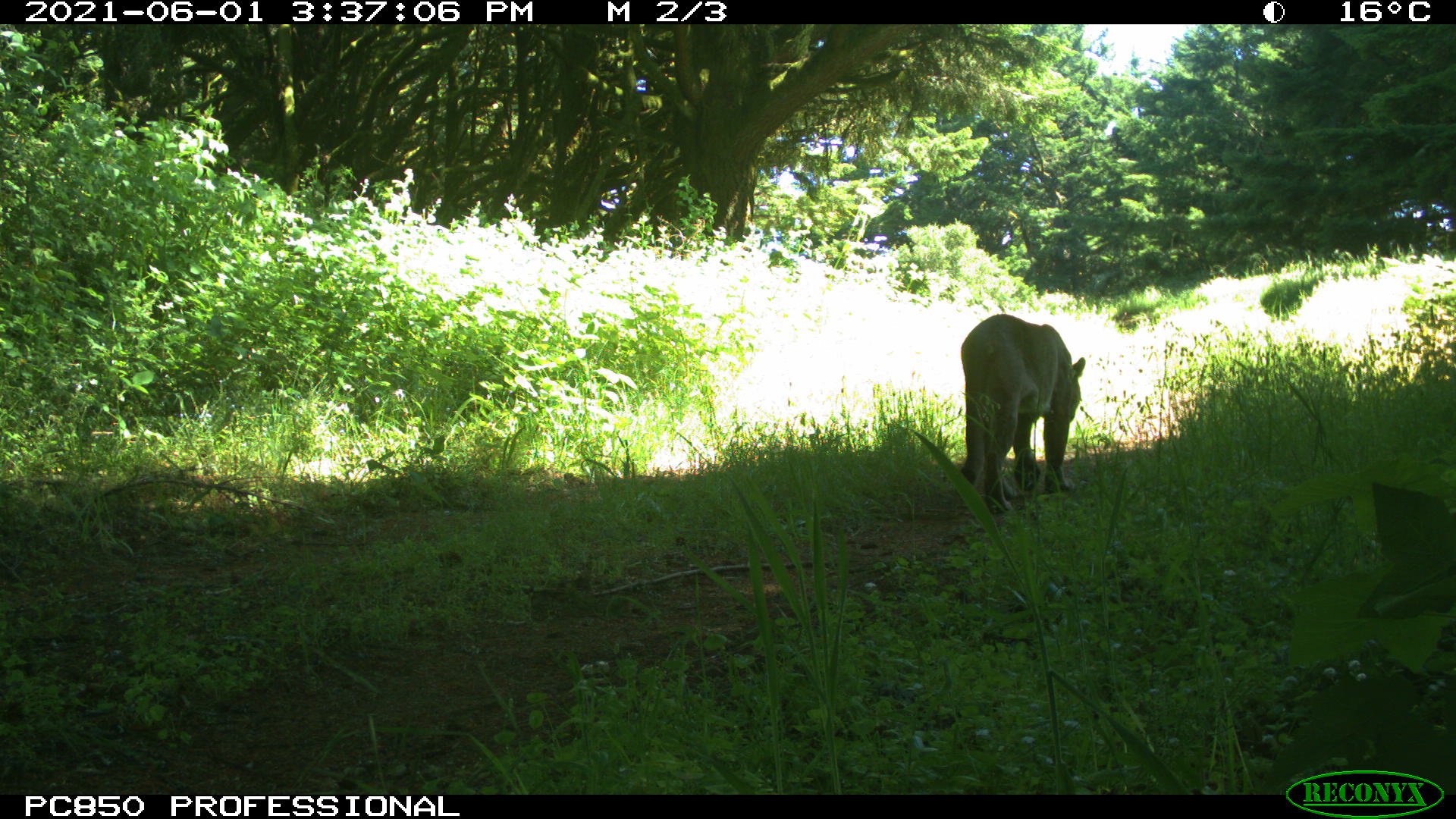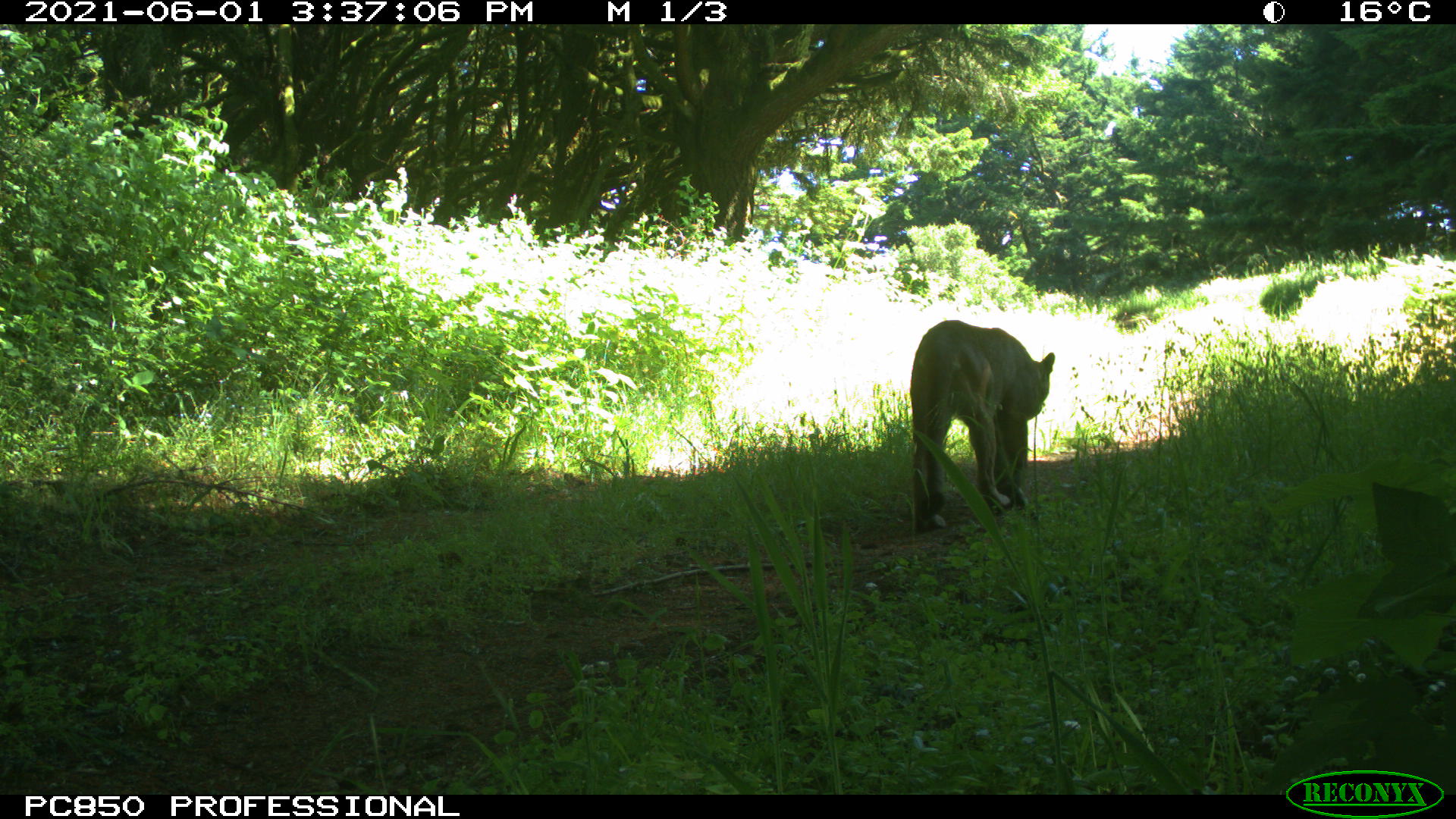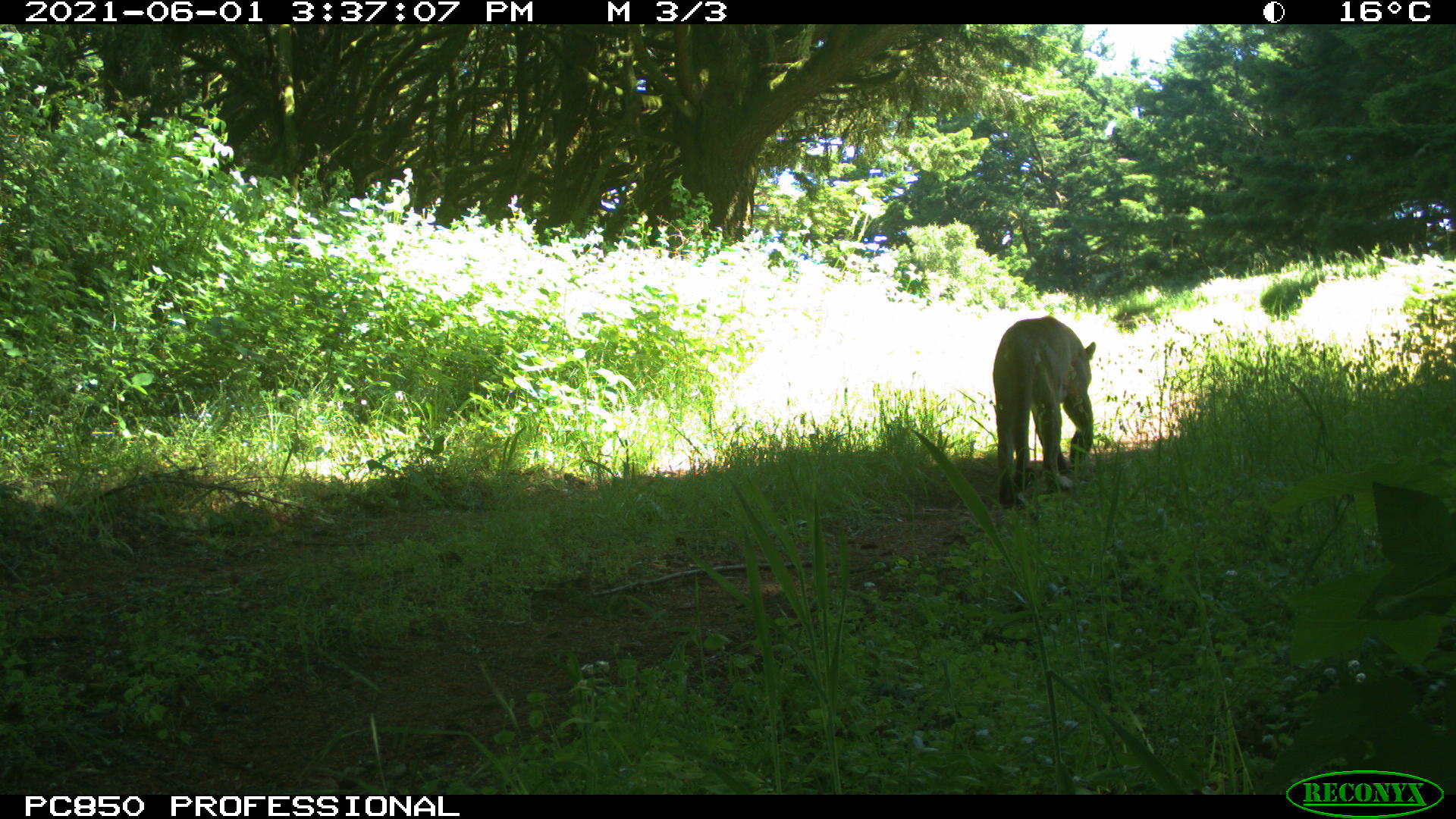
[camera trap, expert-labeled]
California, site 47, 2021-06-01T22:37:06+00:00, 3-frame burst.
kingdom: Animalia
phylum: Chordata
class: Mammalia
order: Carnivora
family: Felidae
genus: Puma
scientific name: Puma concolor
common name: puma